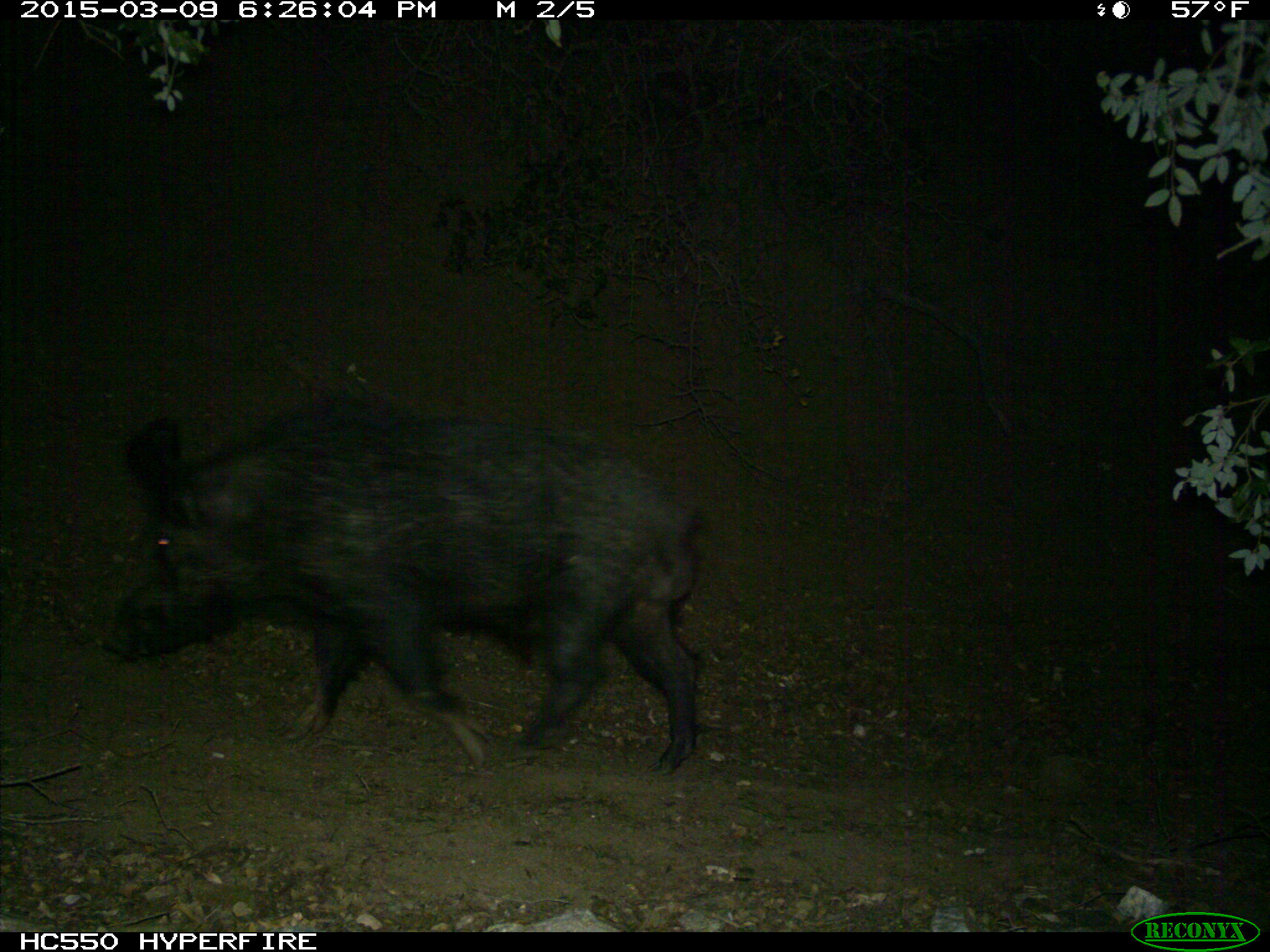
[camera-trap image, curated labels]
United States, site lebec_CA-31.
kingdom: Animalia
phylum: Chordata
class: Mammalia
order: Artiodactyla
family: Suidae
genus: Sus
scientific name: Sus scrofa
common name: wild boar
Sus scrofa (wild boar).